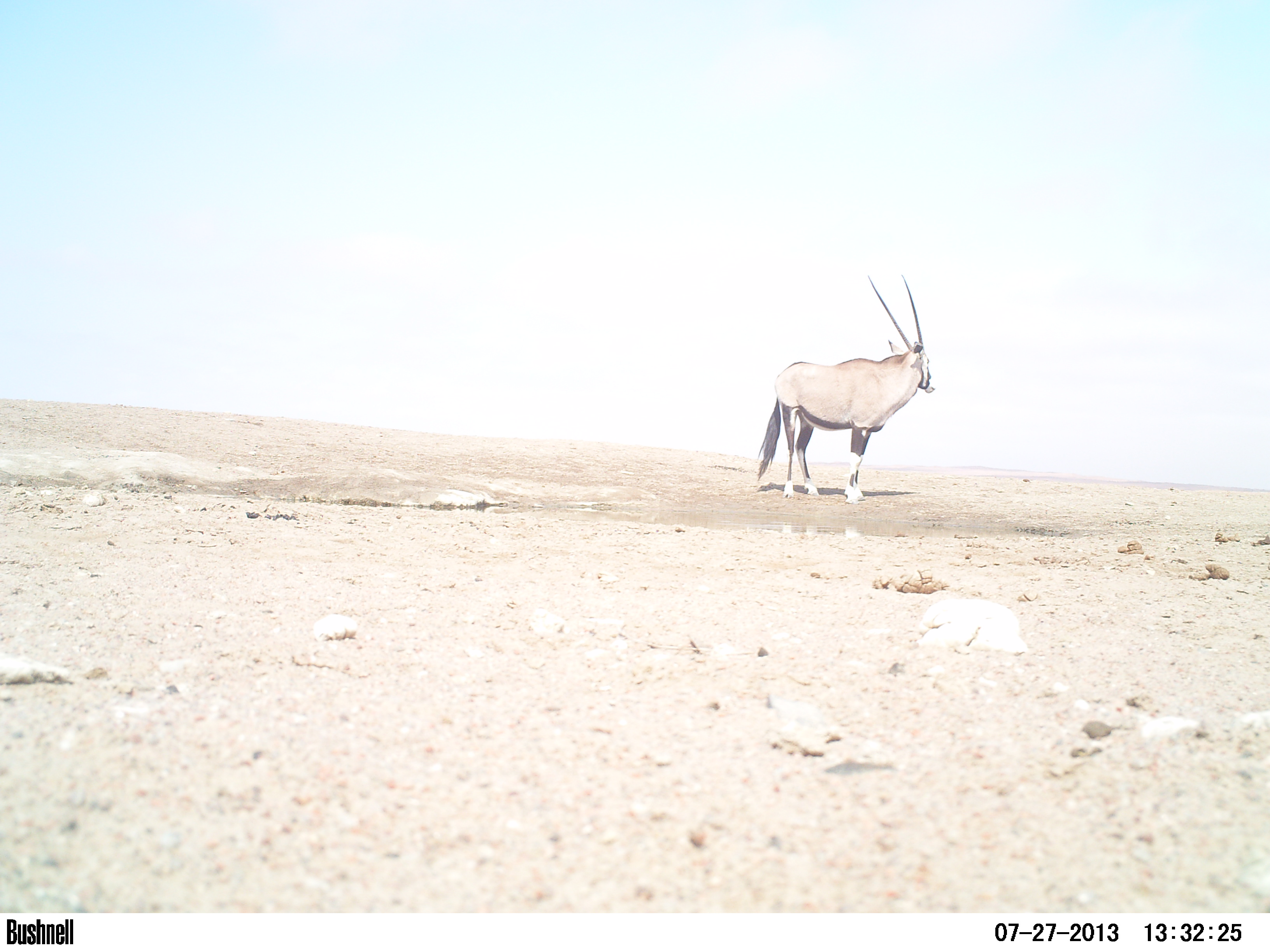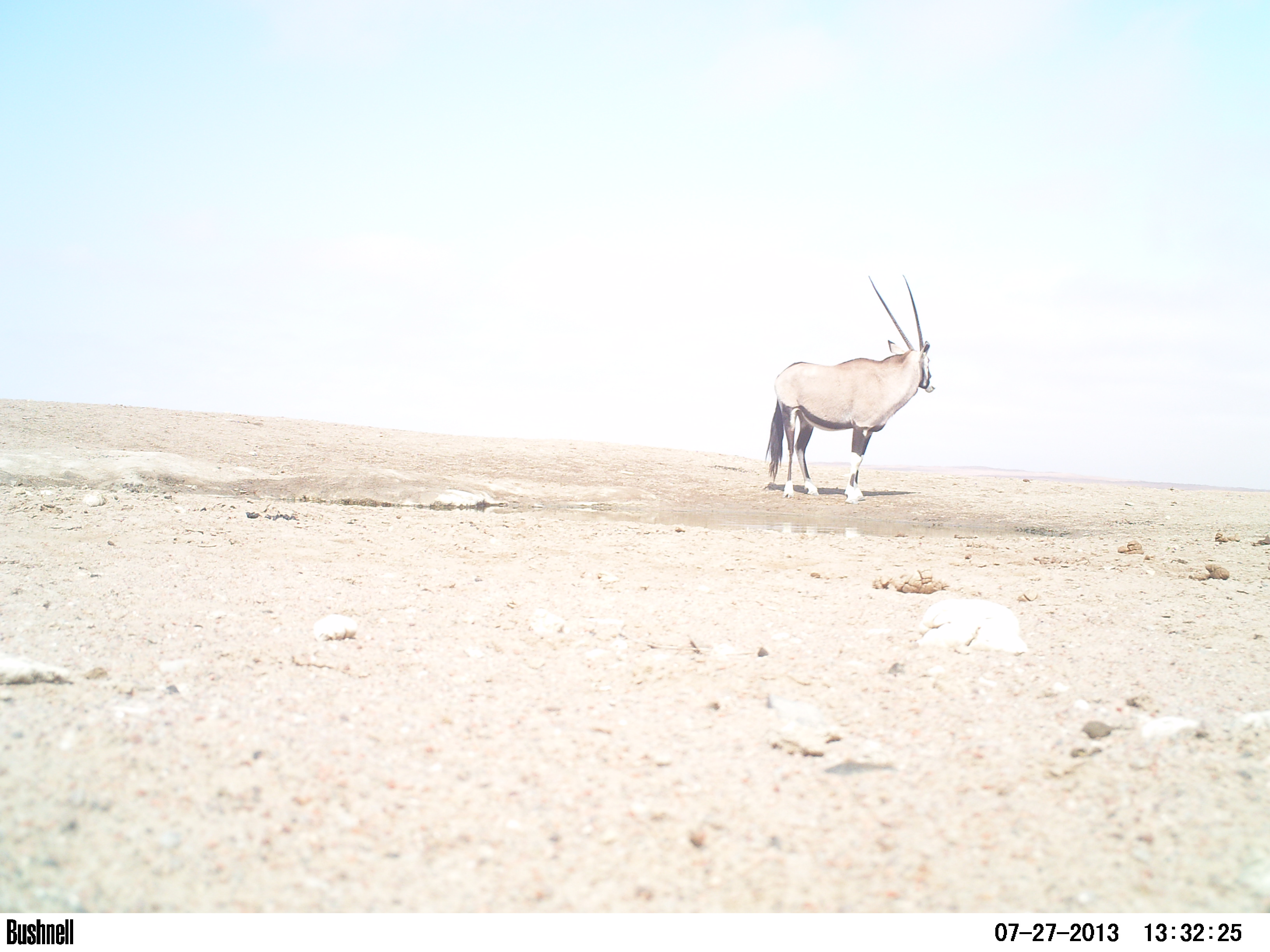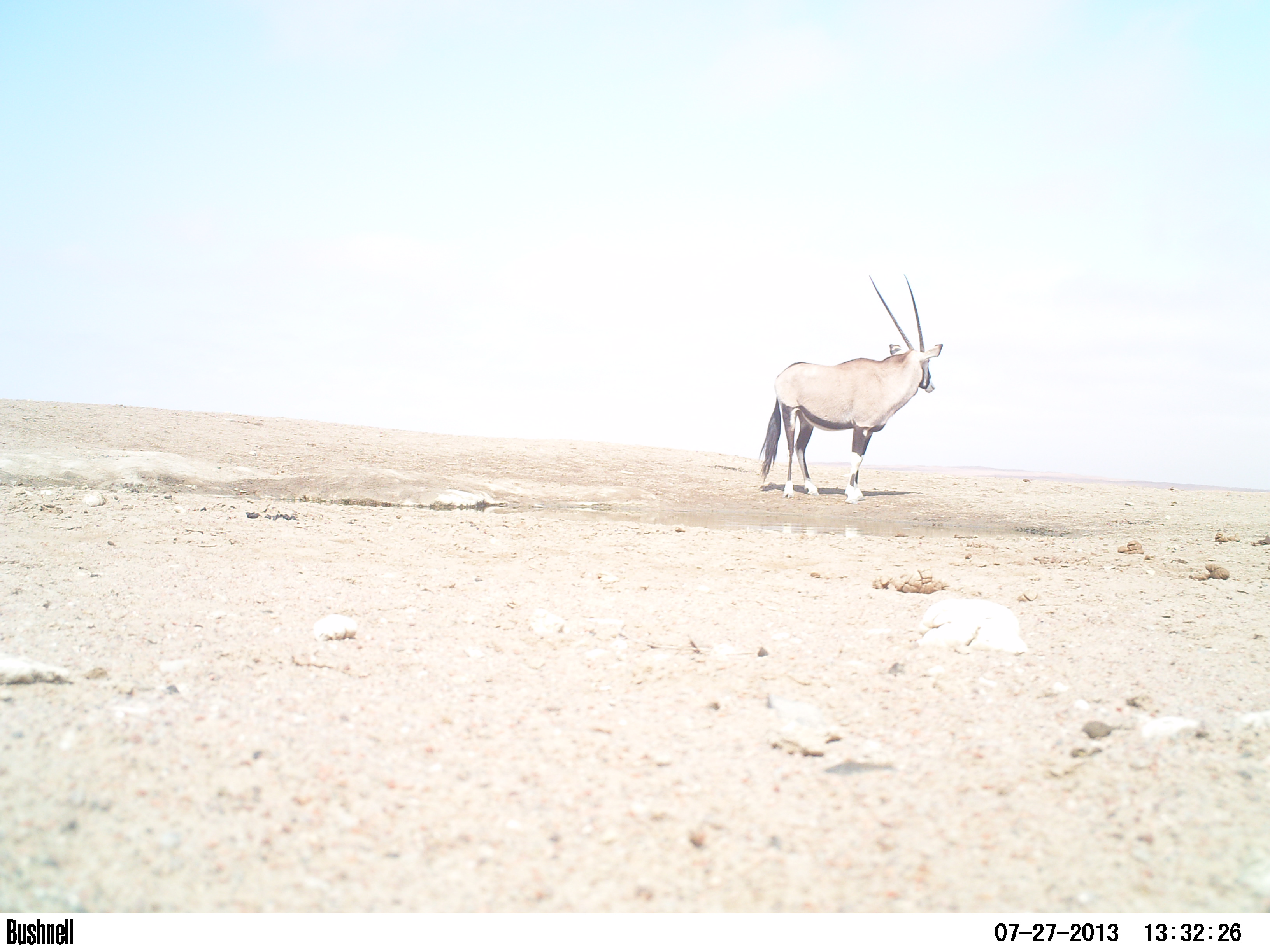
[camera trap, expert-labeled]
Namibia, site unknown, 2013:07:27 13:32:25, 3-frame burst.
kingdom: Animalia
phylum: Chordata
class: Mammalia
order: Artiodactyla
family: Bovidae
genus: Oryx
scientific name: Oryx gazella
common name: gemsbok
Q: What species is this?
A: Oryx gazella (gemsbok).